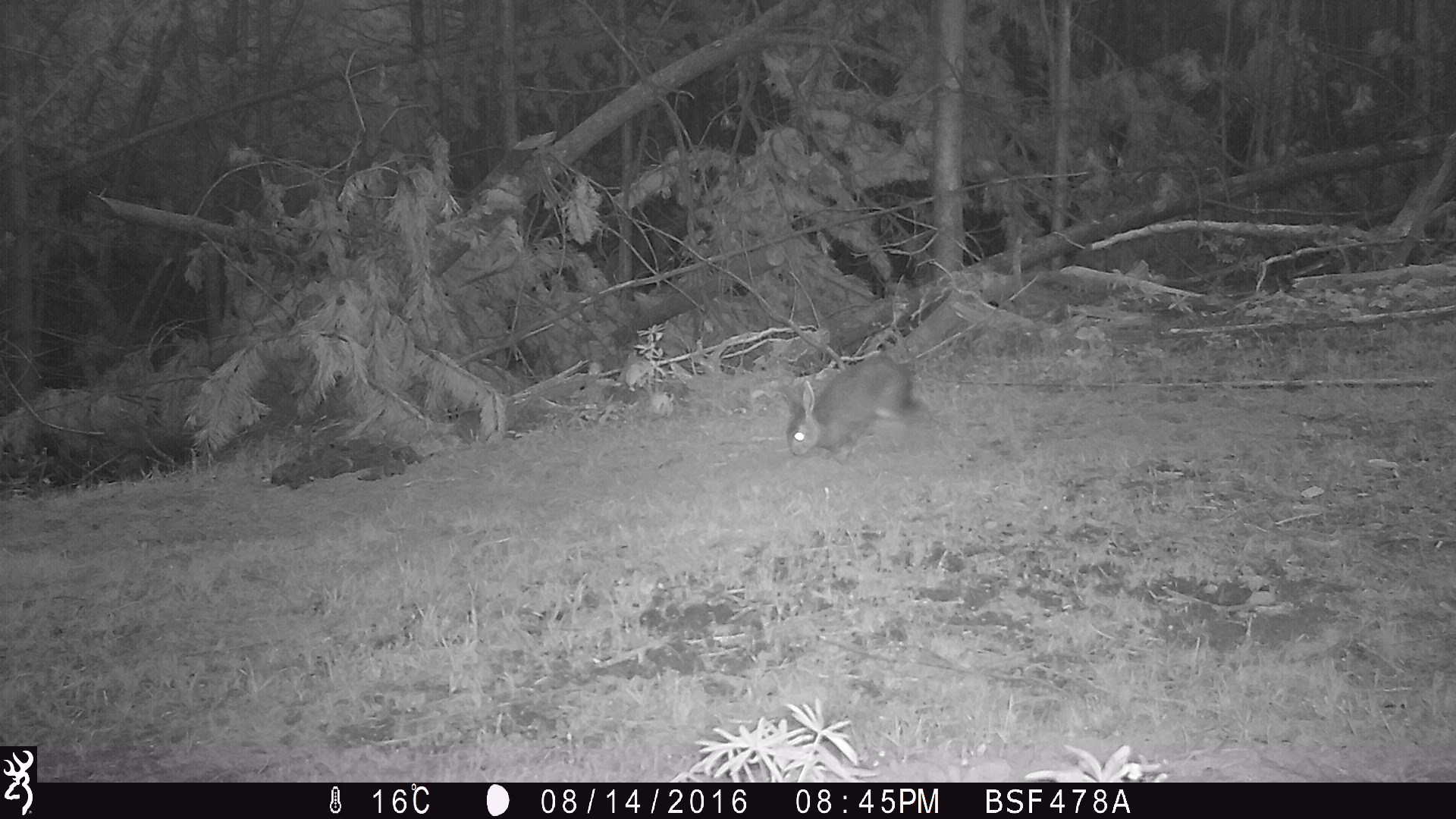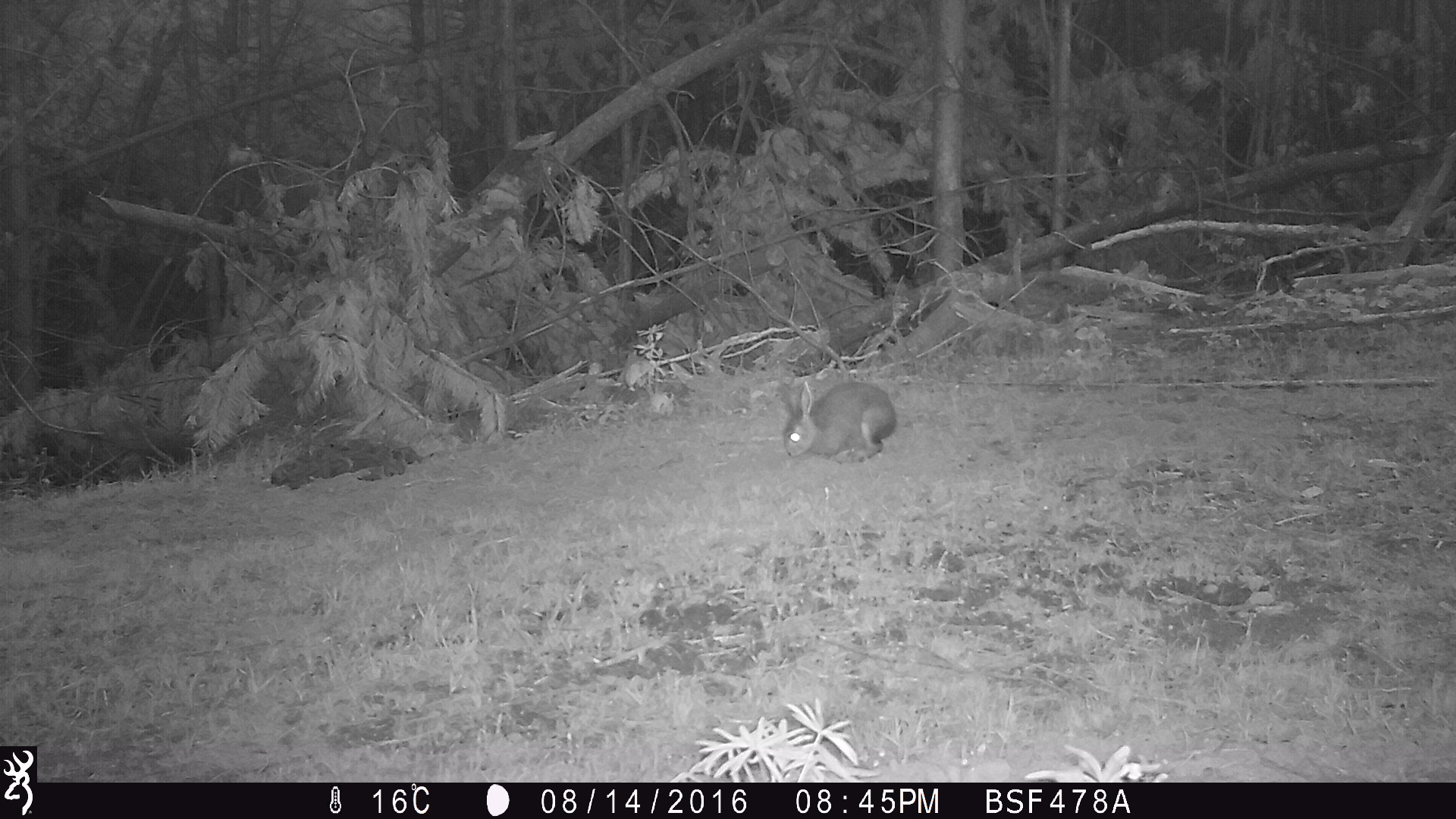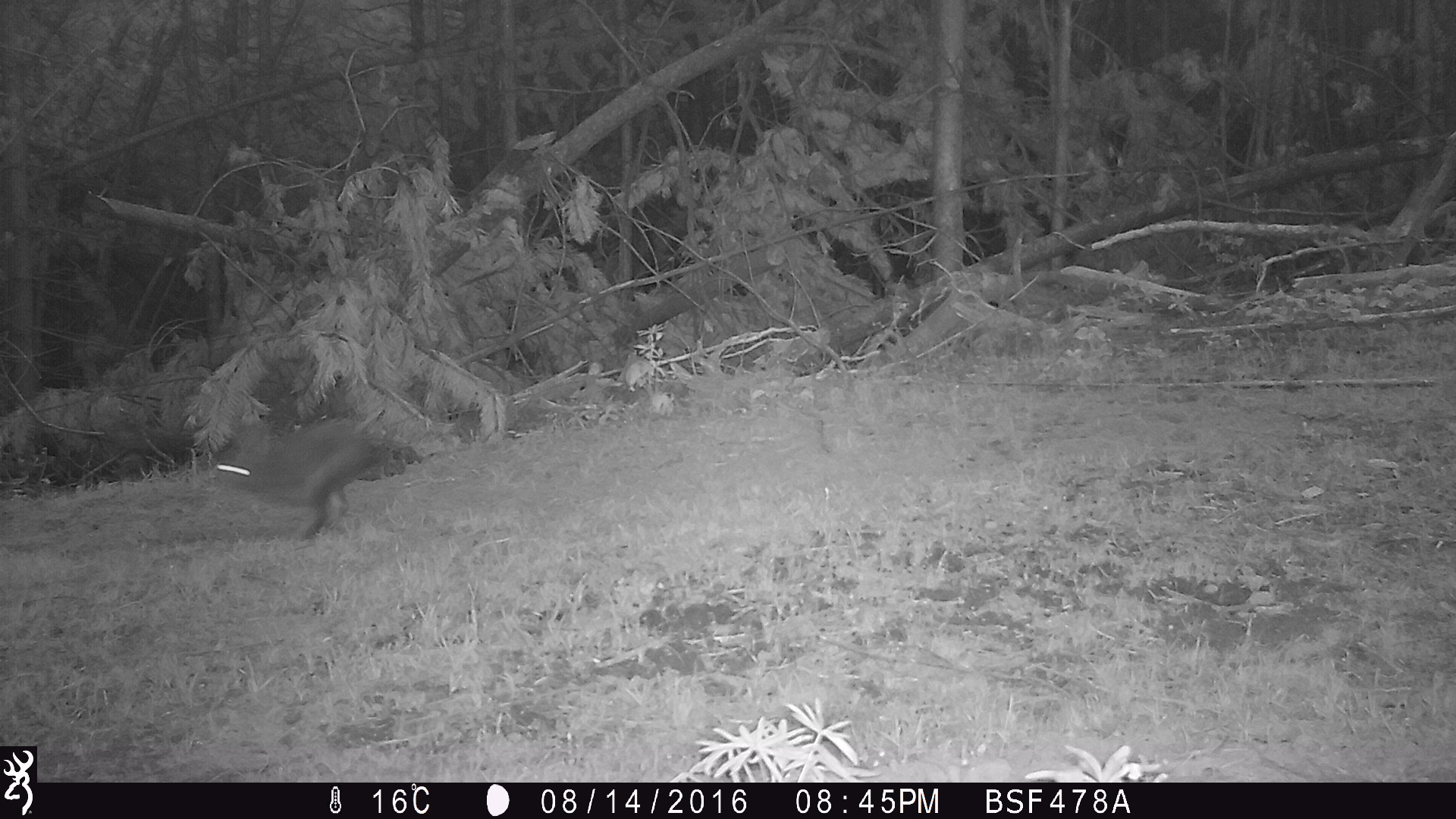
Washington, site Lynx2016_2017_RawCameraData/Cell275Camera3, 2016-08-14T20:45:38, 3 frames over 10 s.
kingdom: Animalia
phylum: Chordata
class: Mammalia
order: Lagomorpha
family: Leporidae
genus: Lepus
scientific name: Lepus americanus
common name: snowshoe hare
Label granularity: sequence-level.